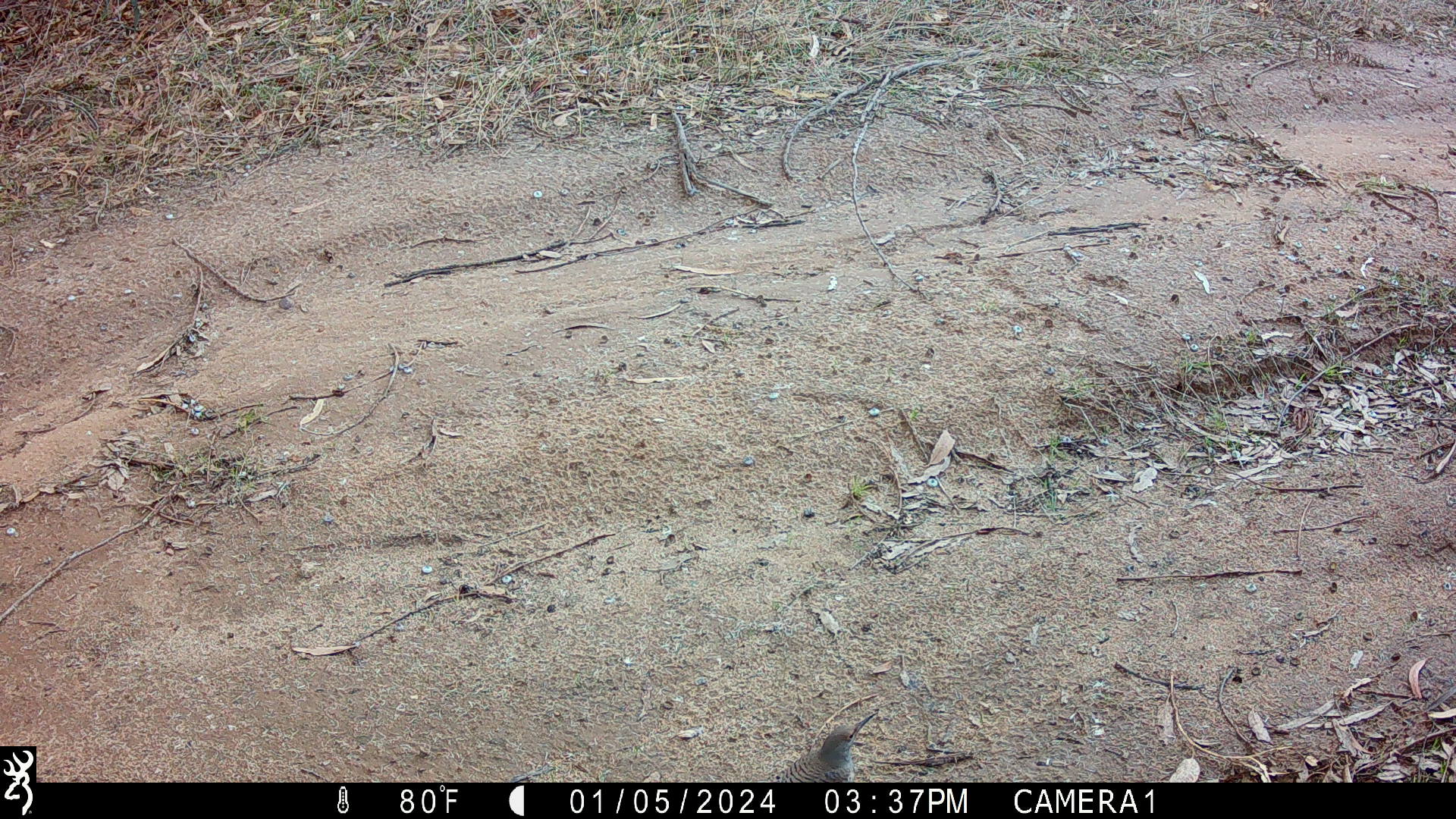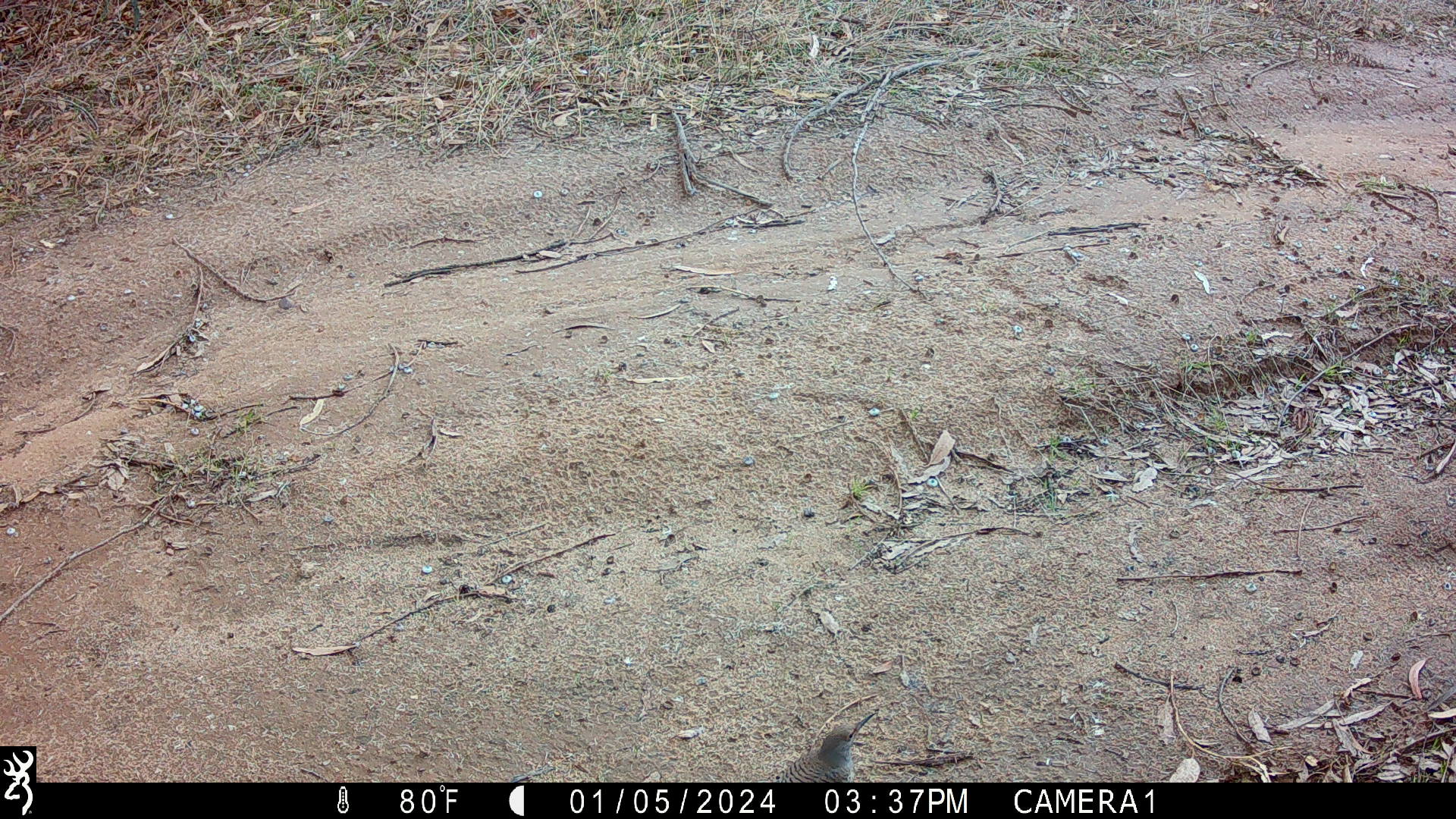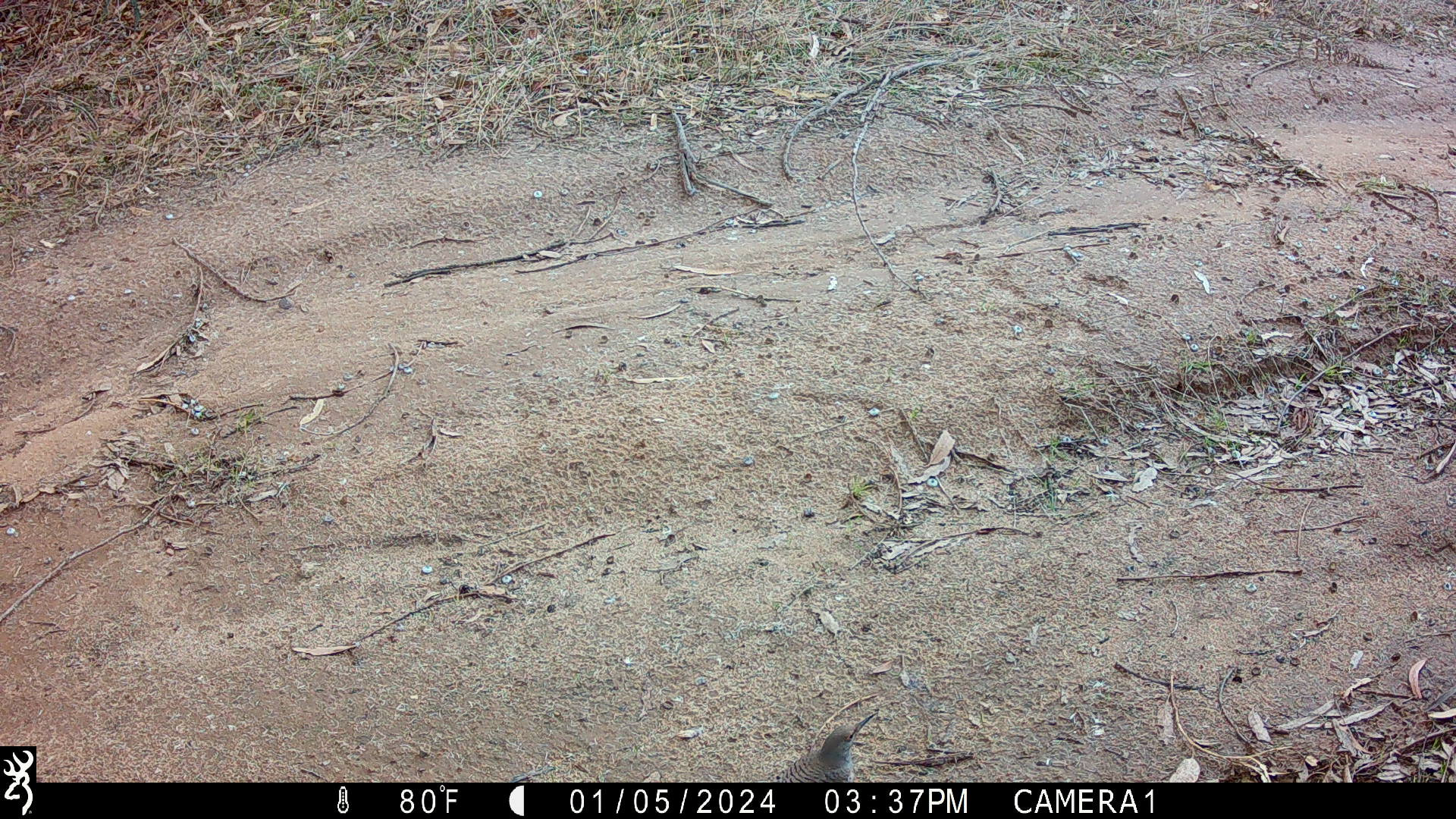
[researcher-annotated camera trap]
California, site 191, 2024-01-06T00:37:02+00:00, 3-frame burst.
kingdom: Animalia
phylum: Chordata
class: Aves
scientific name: Aves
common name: bird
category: unknown bird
Unknown bird (bird) (Aves).